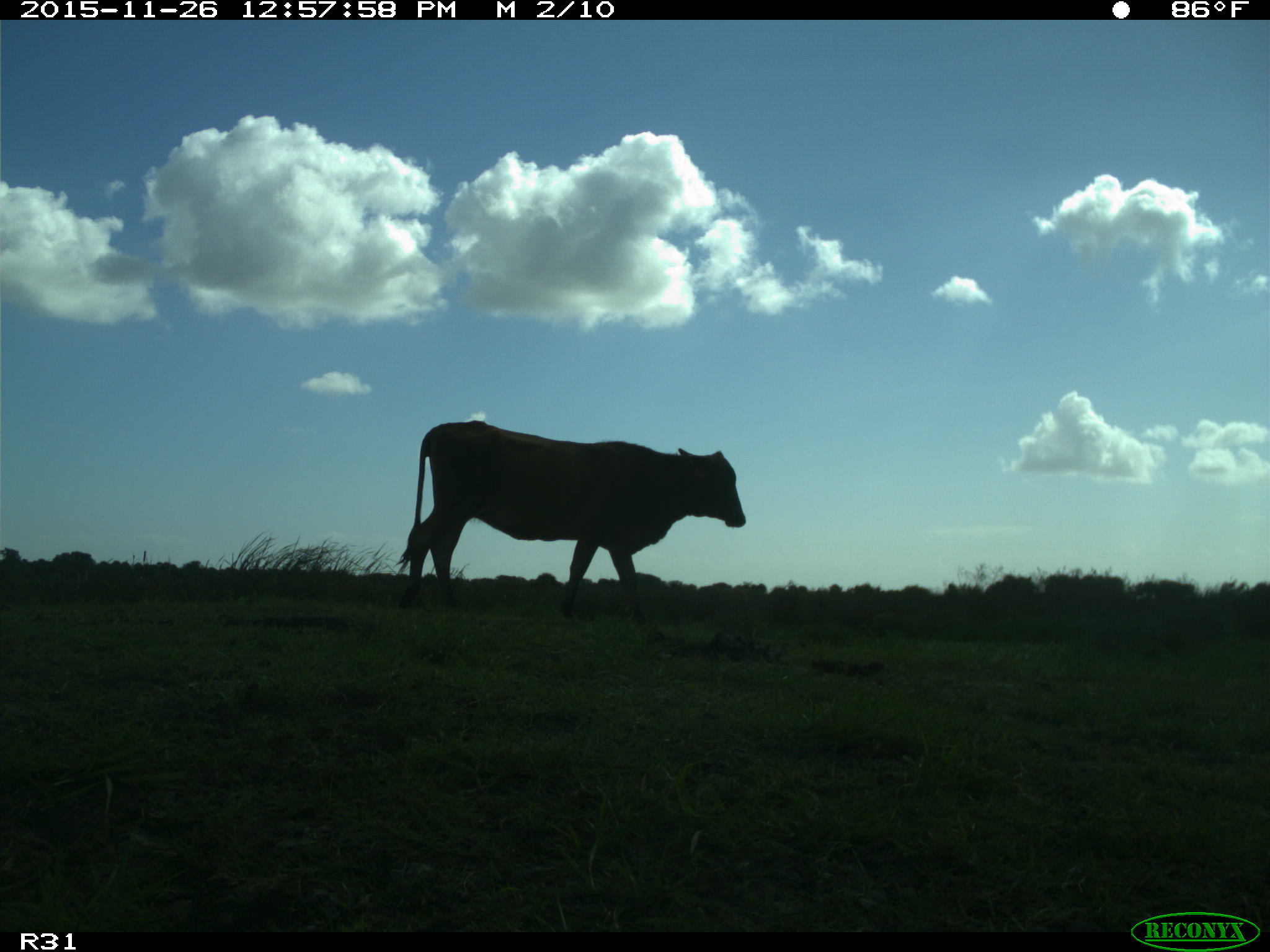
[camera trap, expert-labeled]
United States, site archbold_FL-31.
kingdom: Animalia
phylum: Chordata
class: Mammalia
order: Artiodactyla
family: Bovidae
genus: Bos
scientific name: Bos taurus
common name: domestic cow